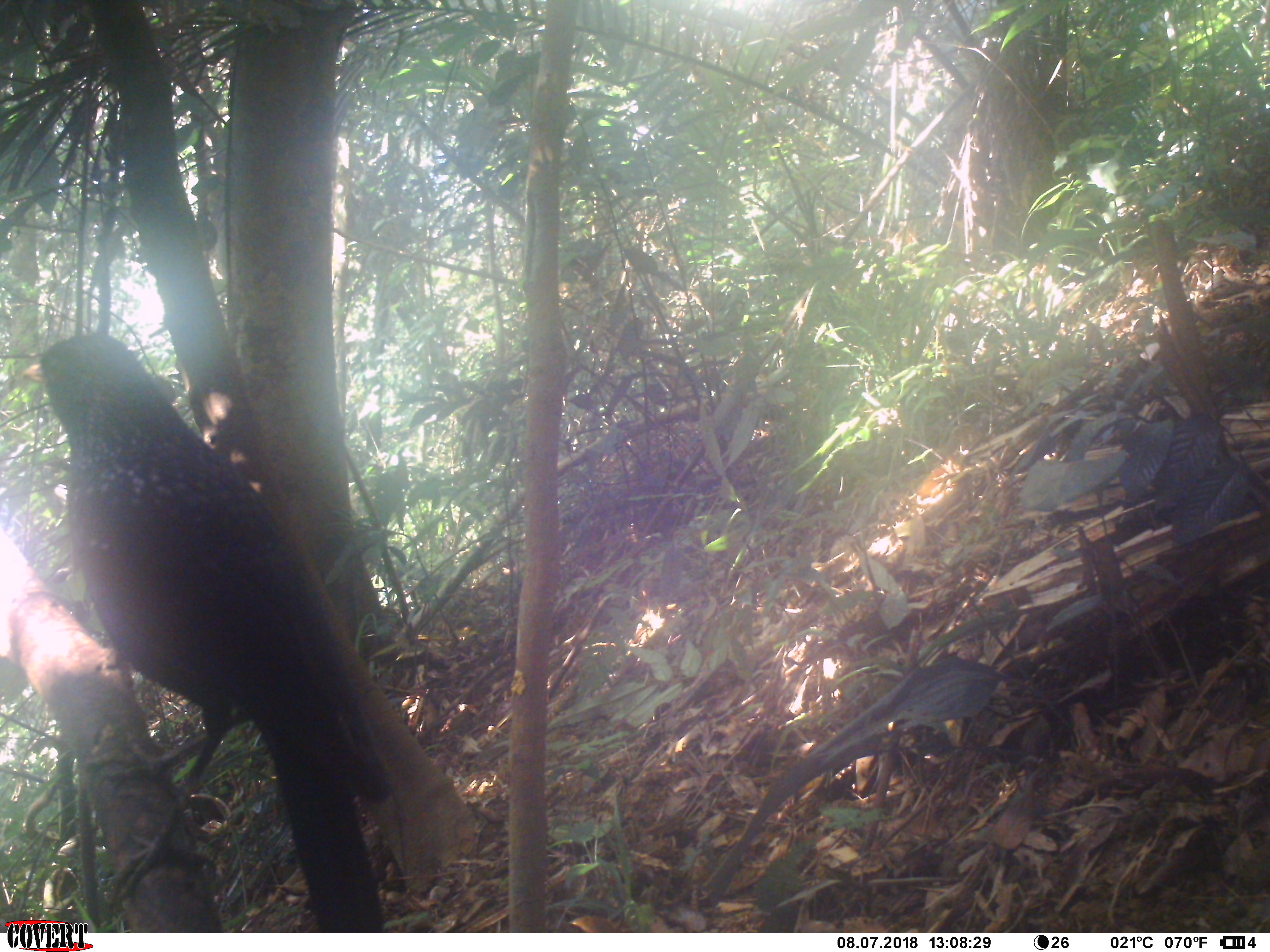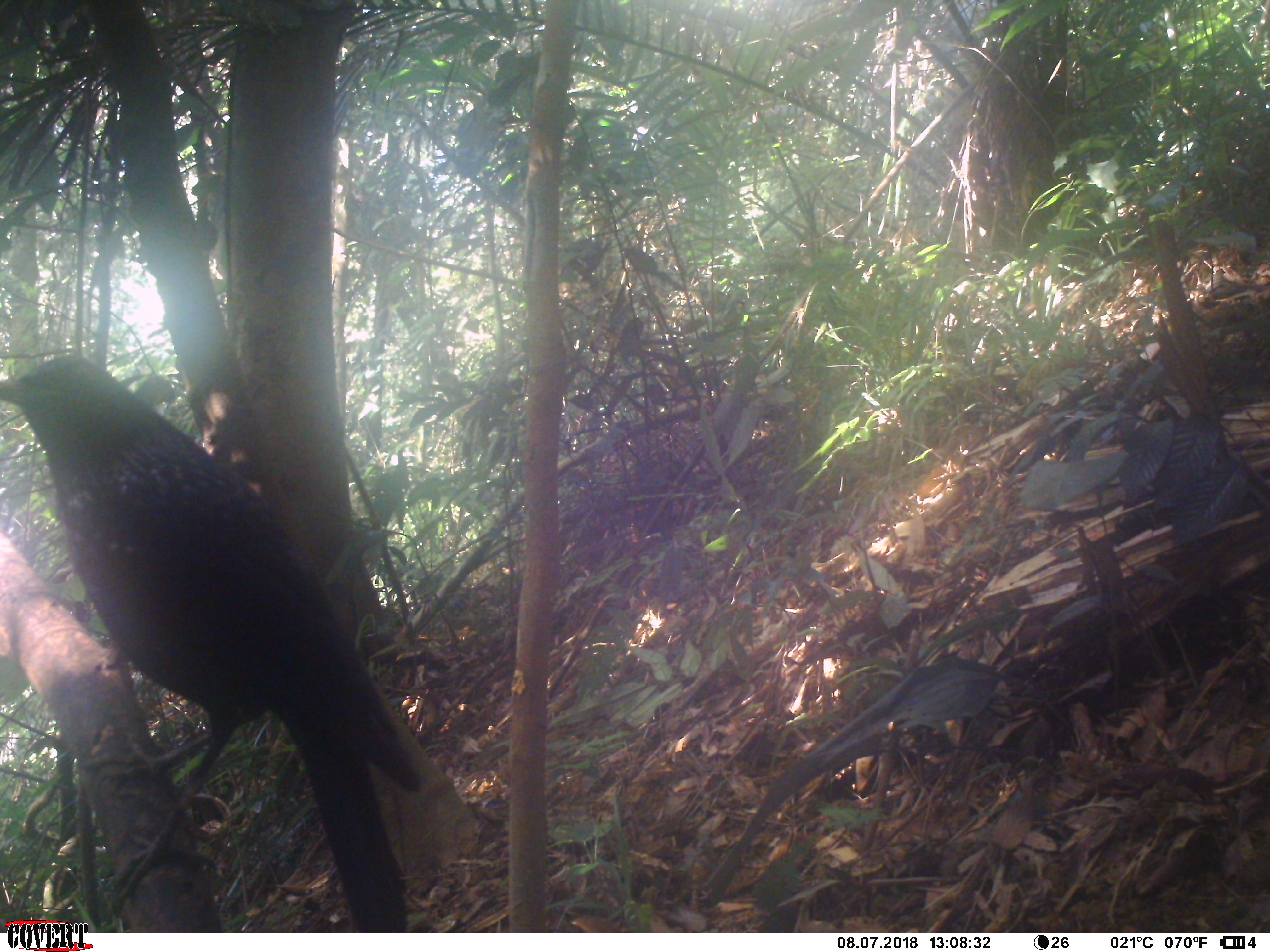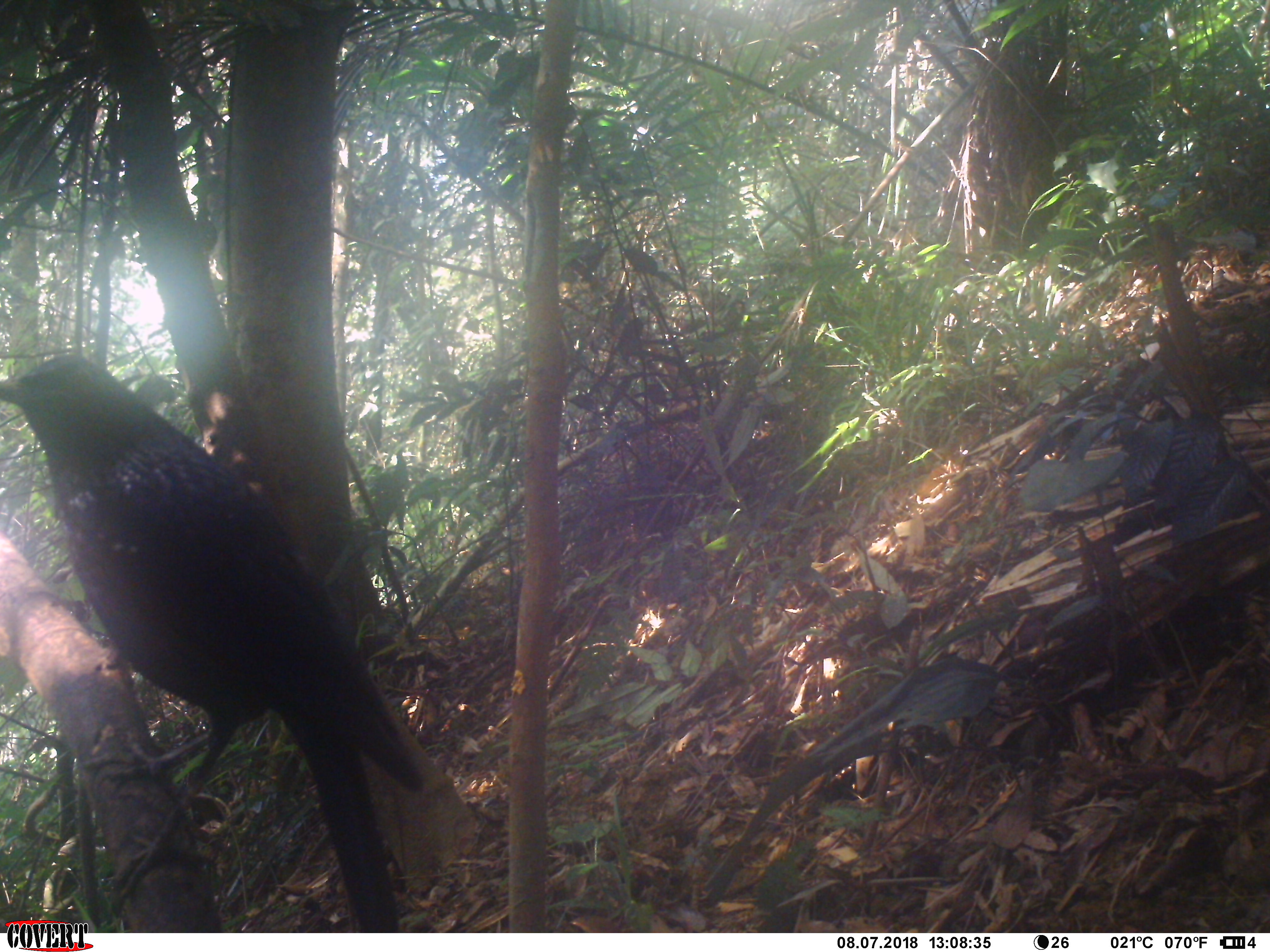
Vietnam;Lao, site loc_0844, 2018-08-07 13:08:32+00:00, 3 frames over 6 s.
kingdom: Animalia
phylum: Chordata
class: Aves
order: Passeriformes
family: Muscicapidae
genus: Myophonus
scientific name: Myophonus caeruleus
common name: blue whistling thrush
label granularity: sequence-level